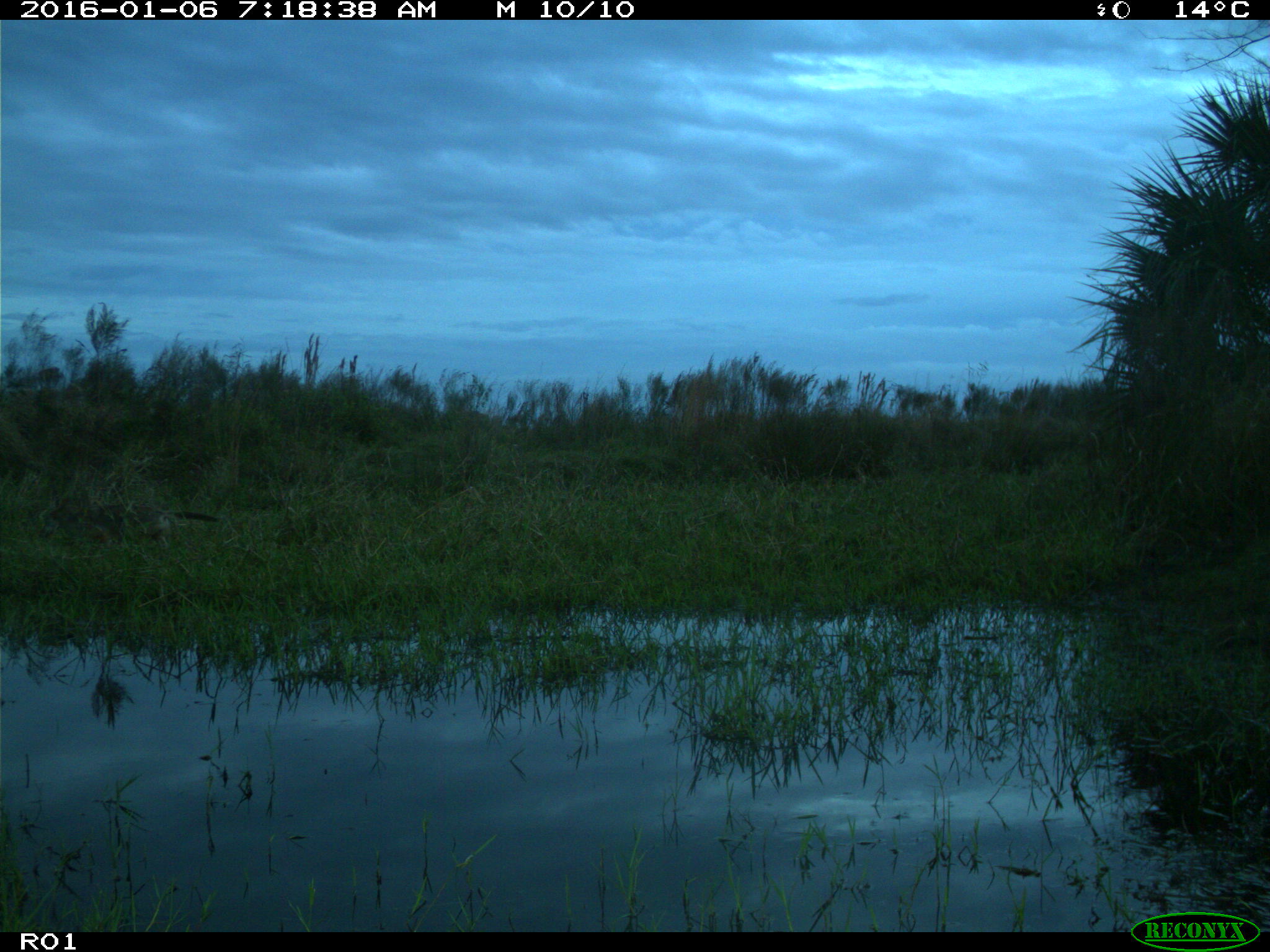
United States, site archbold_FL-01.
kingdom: Animalia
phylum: Chordata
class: Mammalia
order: Carnivora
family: Canidae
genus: Canis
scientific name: Canis latrans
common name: coyote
Canis latrans (coyote).